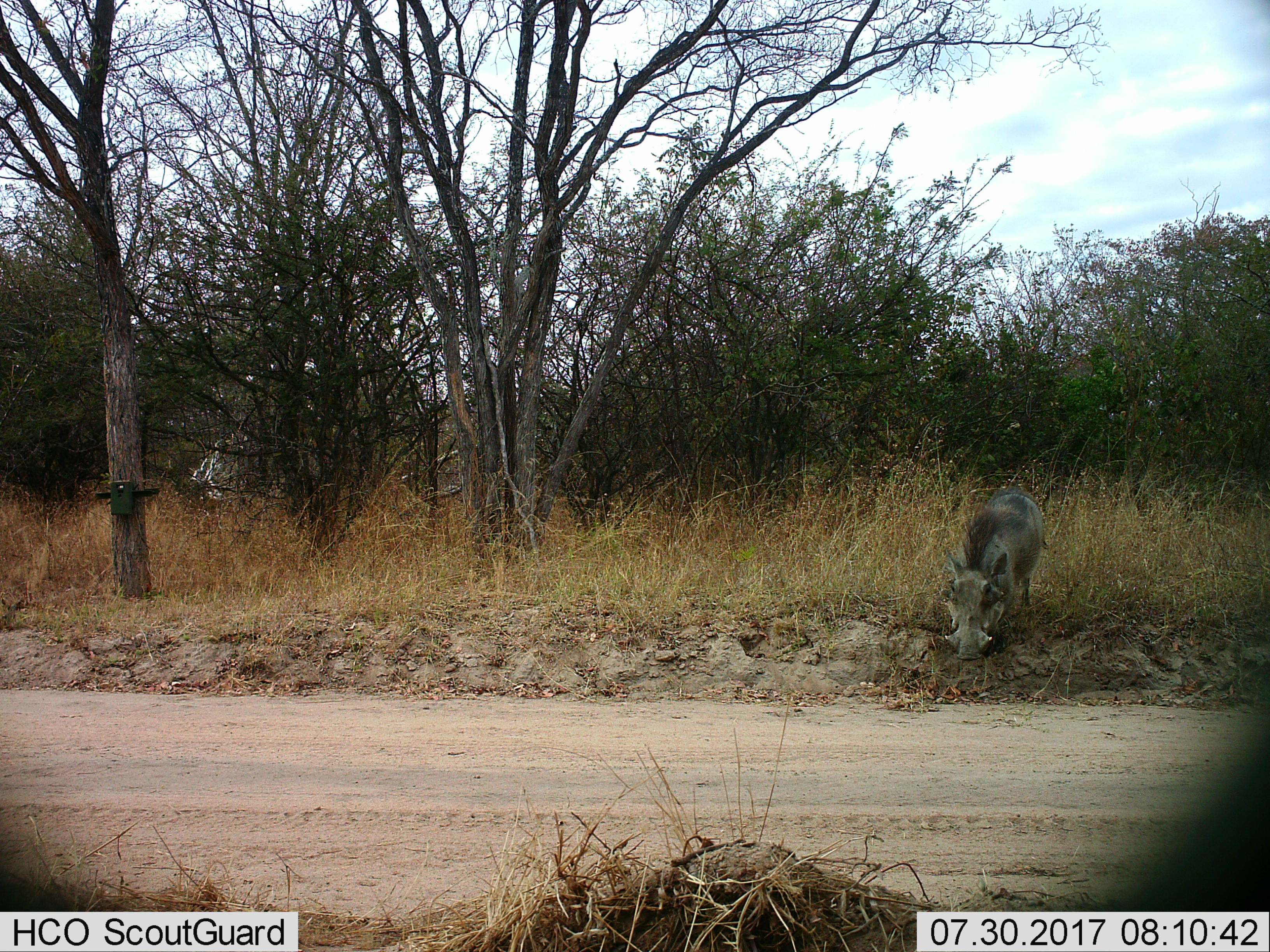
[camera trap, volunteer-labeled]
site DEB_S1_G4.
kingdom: Animalia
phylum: Chordata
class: Mammalia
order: Artiodactyla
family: Suidae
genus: Phacochoerus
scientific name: Phacochoerus africanus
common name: warthog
Warthog (Phacochoerus africanus), count 1. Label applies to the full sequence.